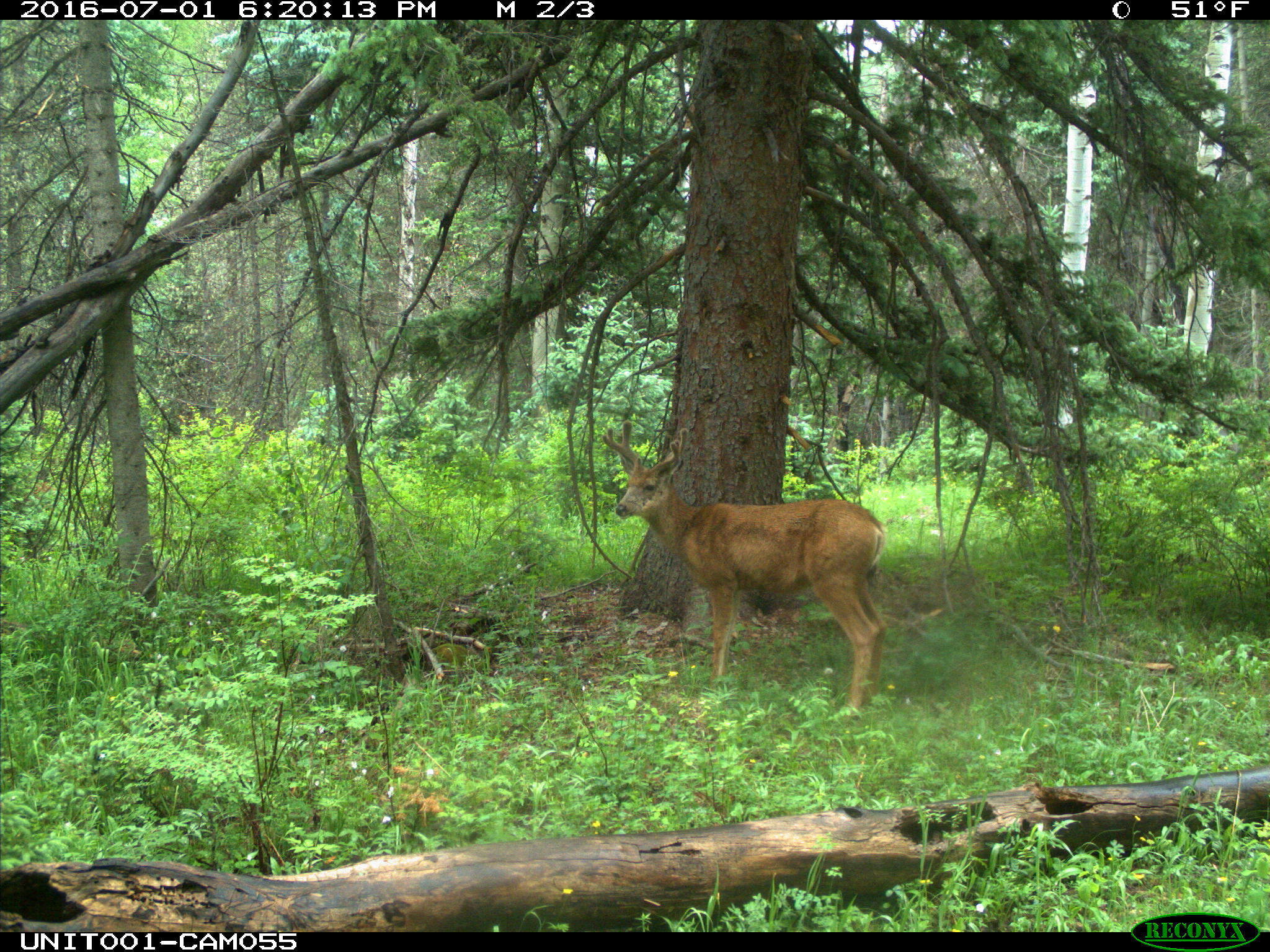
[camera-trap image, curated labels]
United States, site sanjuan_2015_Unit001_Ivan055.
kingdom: Animalia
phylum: Chordata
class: Mammalia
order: Artiodactyla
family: Cervidae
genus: Odocoileus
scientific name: Odocoileus hemionus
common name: mule deer